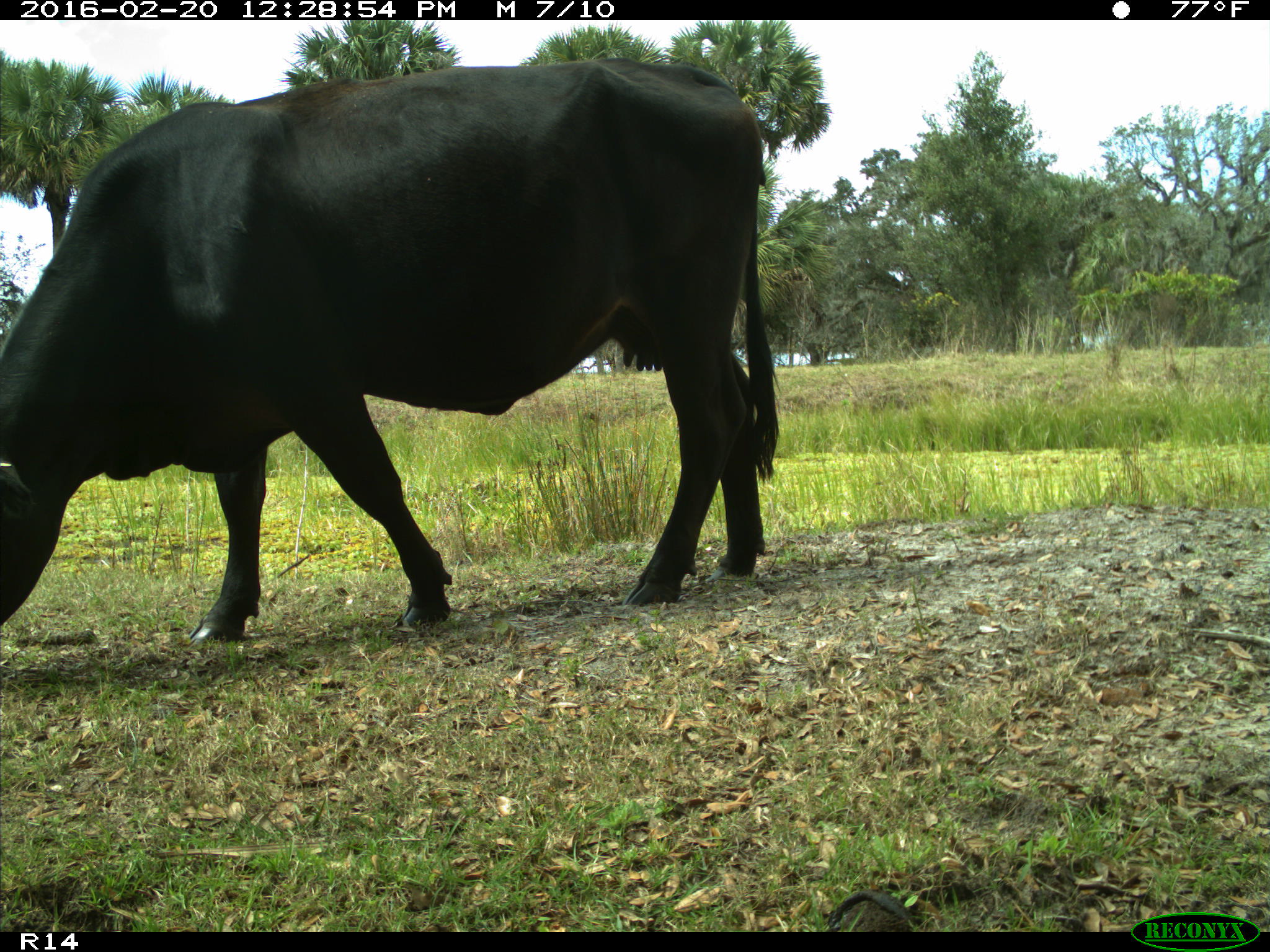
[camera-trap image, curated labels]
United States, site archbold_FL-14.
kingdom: Animalia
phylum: Chordata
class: Mammalia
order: Artiodactyla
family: Bovidae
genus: Bos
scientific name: Bos taurus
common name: domestic cow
Bos taurus (domestic cow).